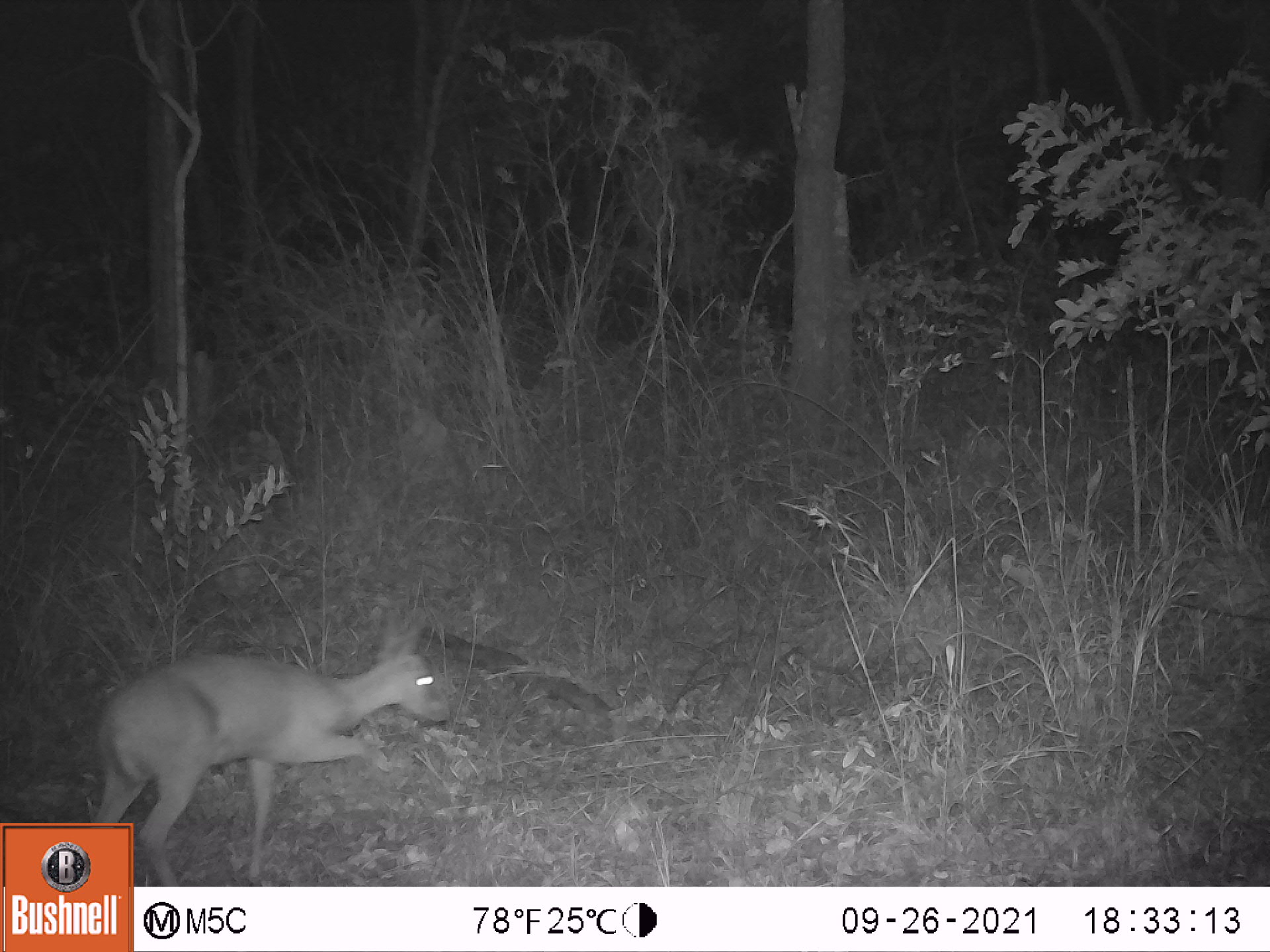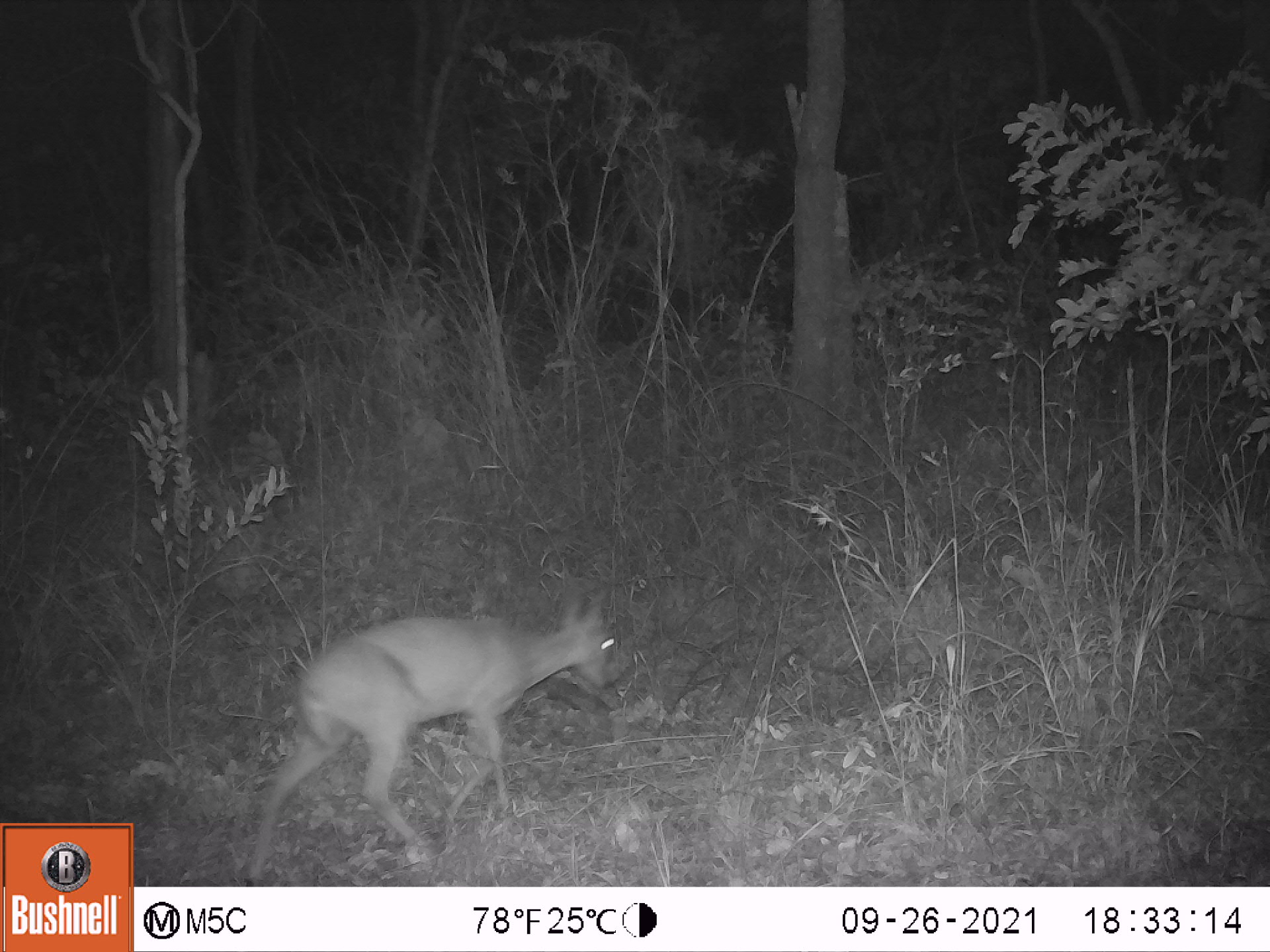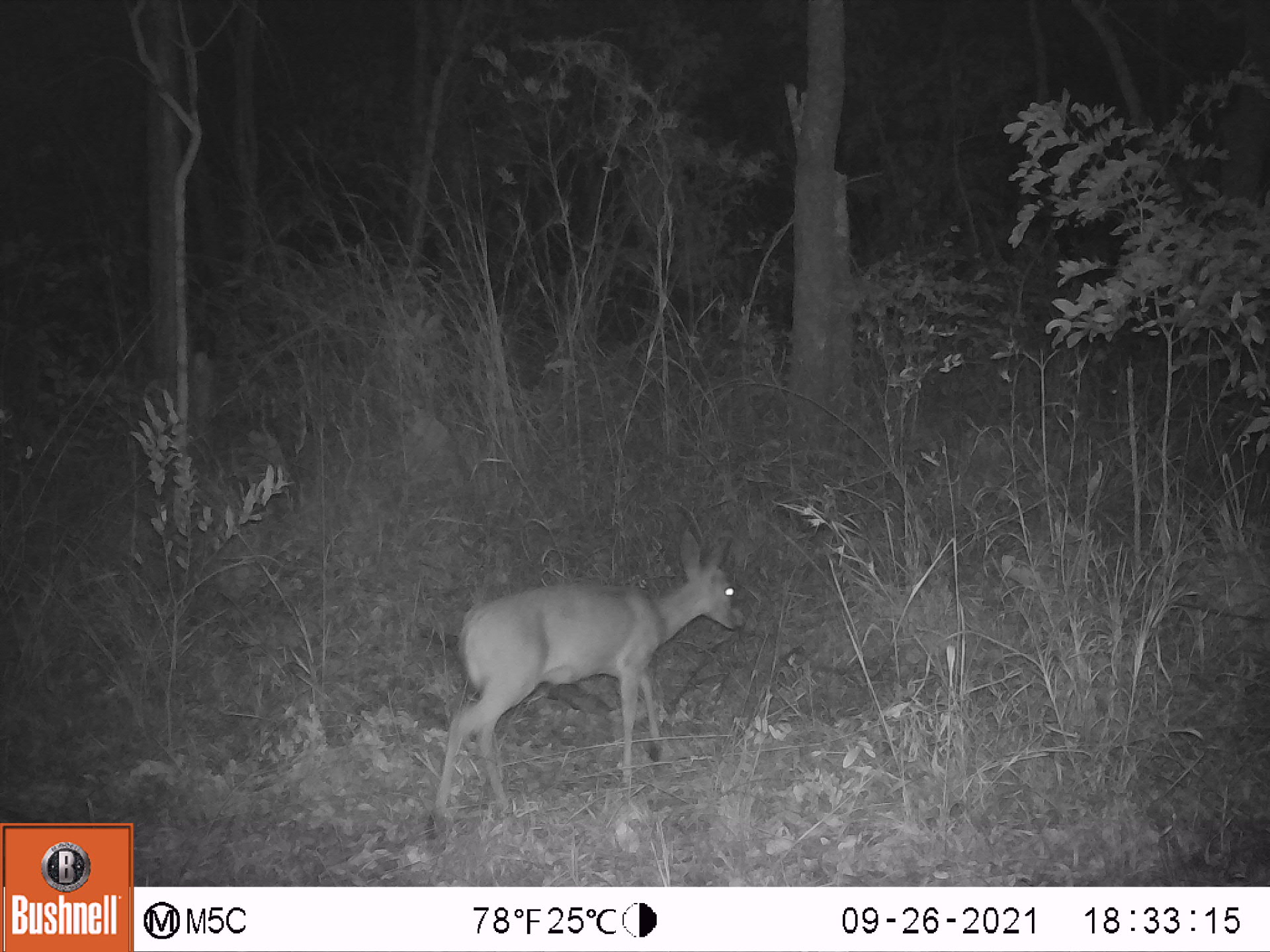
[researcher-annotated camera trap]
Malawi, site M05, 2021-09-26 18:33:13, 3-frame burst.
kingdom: Animalia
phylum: Chordata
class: Mammalia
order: Artiodactyla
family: Bovidae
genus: Sylvicapra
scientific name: Sylvicapra grimmia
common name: common duiker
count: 1